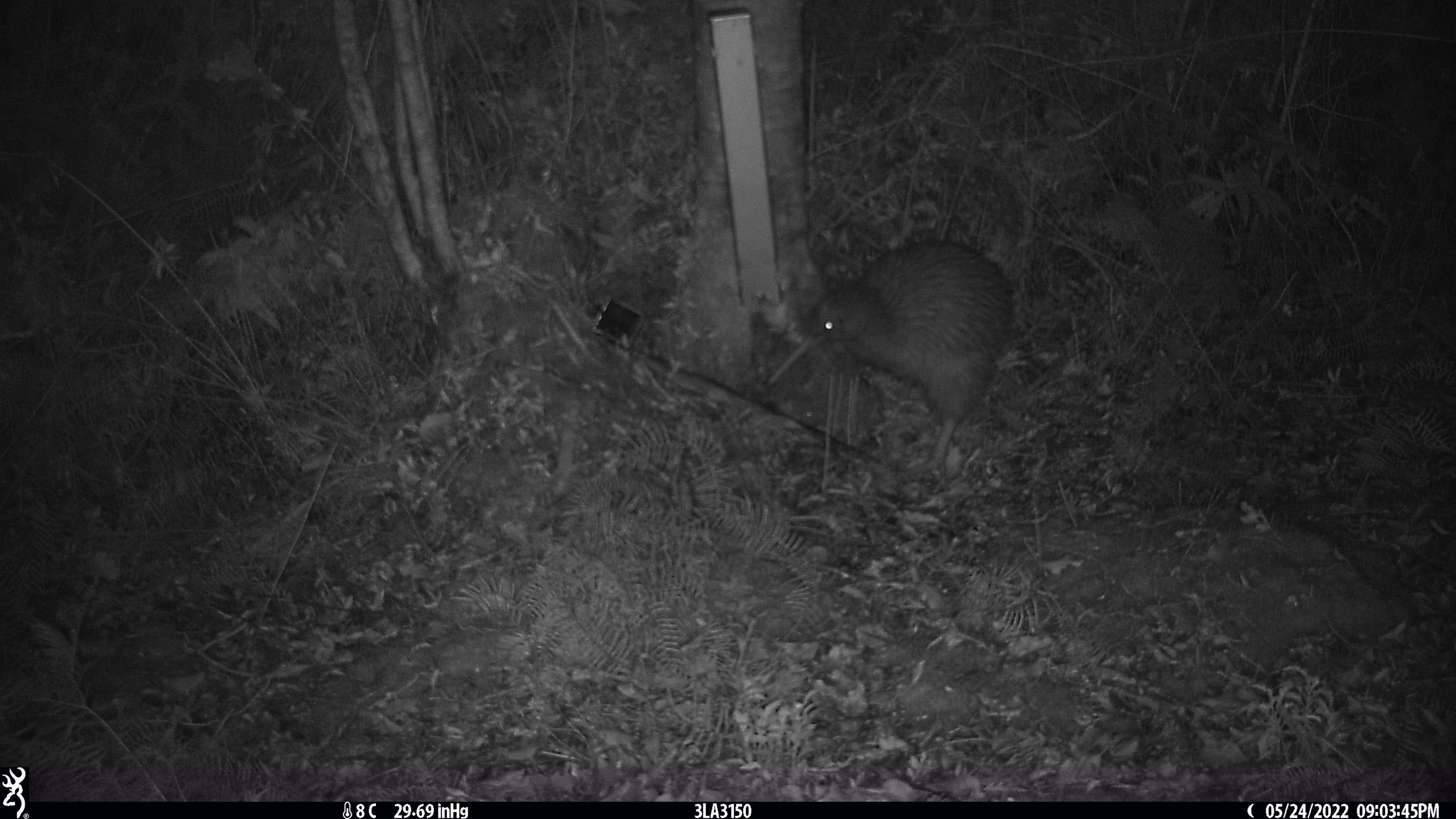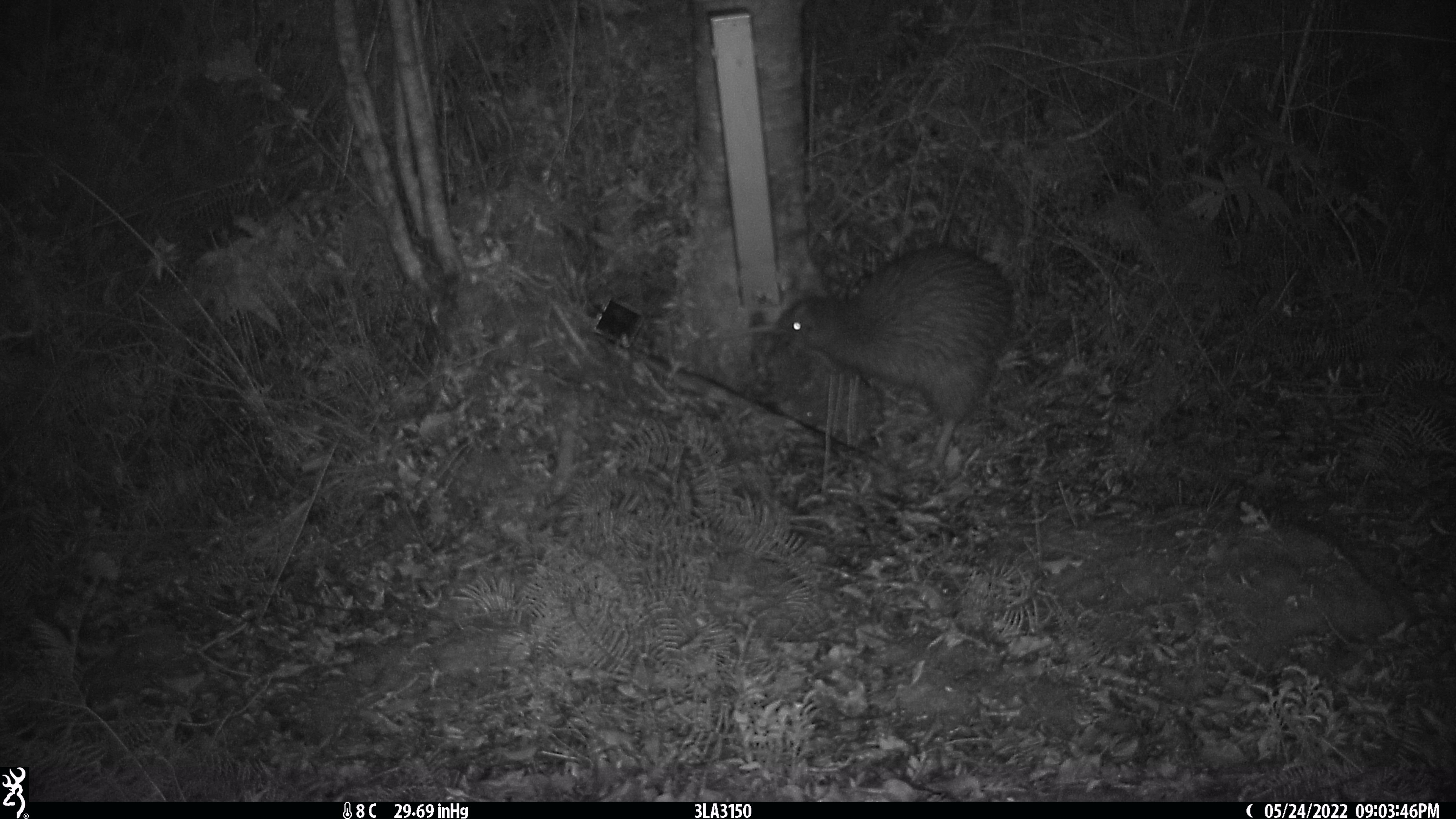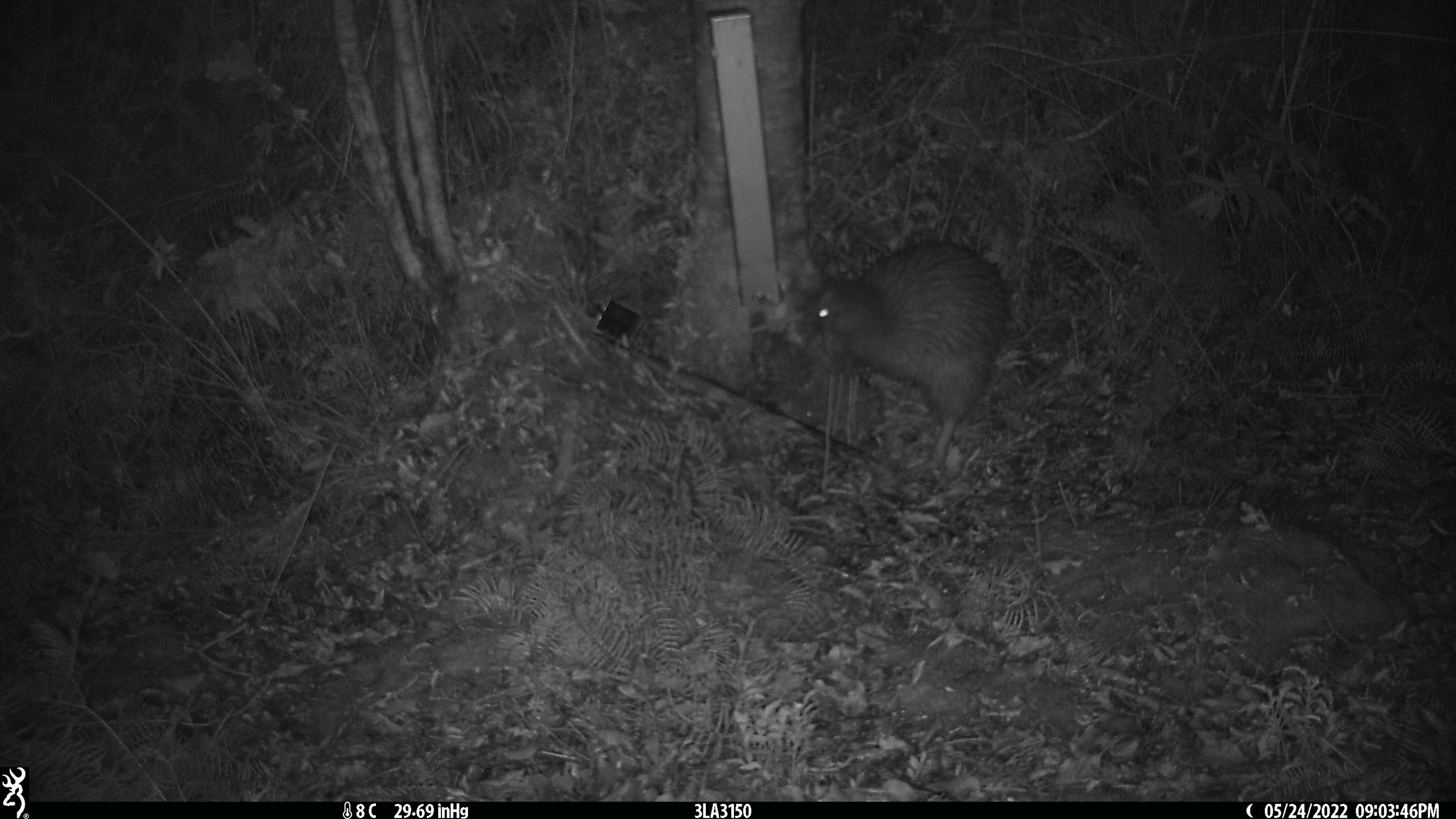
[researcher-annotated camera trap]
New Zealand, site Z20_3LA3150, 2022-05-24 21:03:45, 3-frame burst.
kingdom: Animalia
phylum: Chordata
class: Aves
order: Apterygiformes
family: Apterygidae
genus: Apteryx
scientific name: Apteryx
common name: kiwi